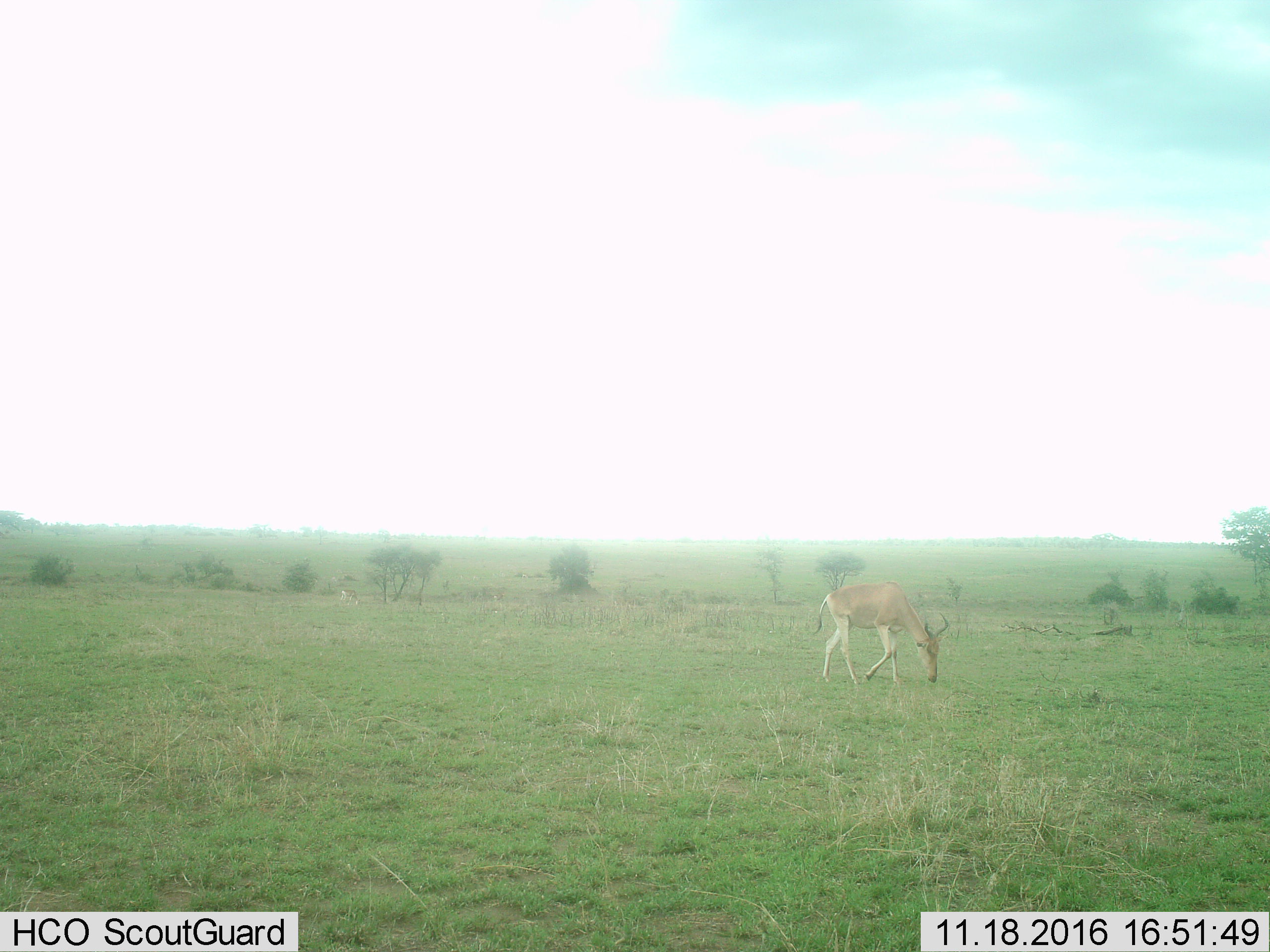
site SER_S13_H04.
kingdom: Animalia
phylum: Chordata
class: Mammalia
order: Artiodactyla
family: Bovidae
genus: Alcelaphus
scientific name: Alcelaphus buselaphus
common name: hartebeest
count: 1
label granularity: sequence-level